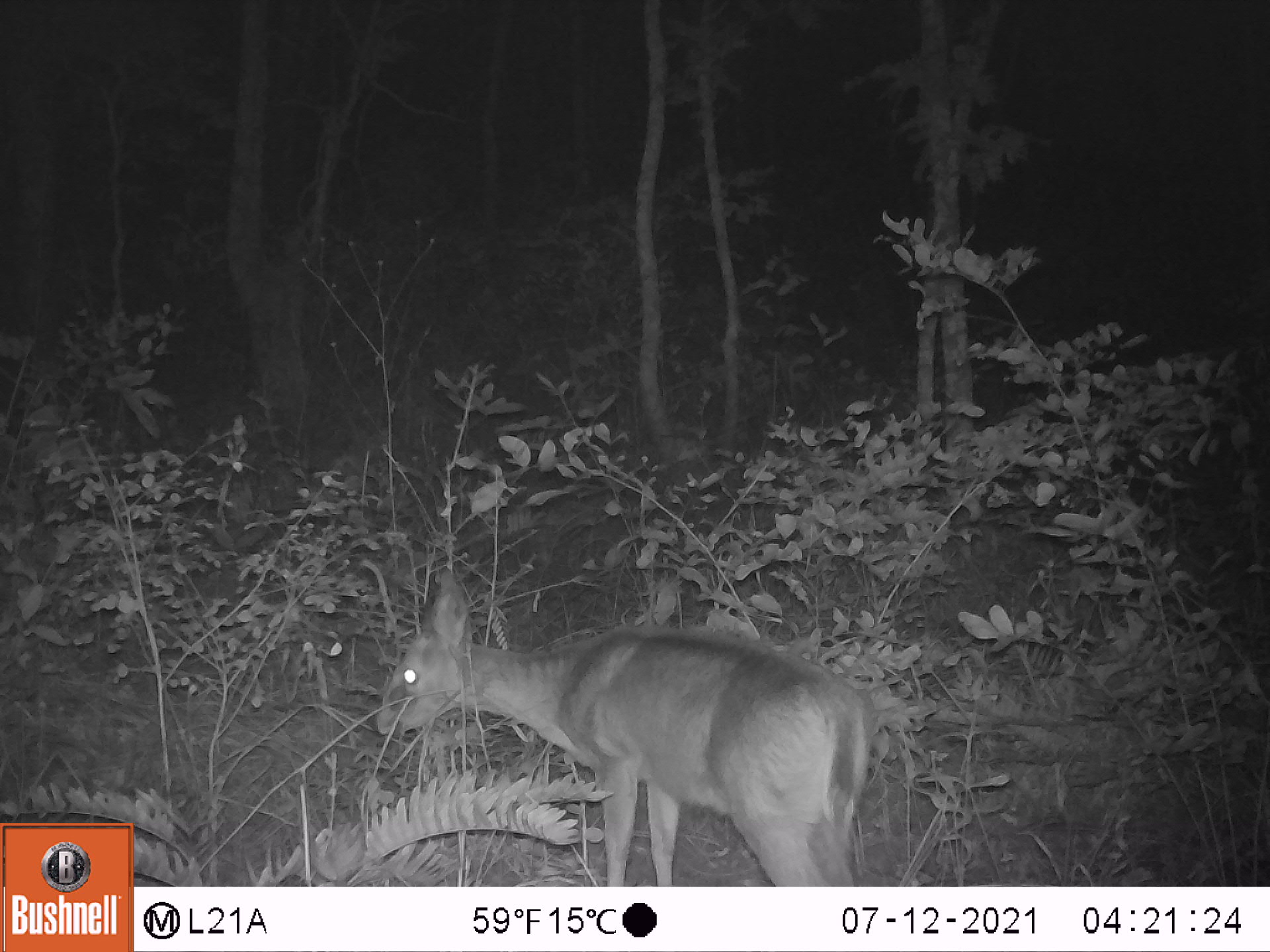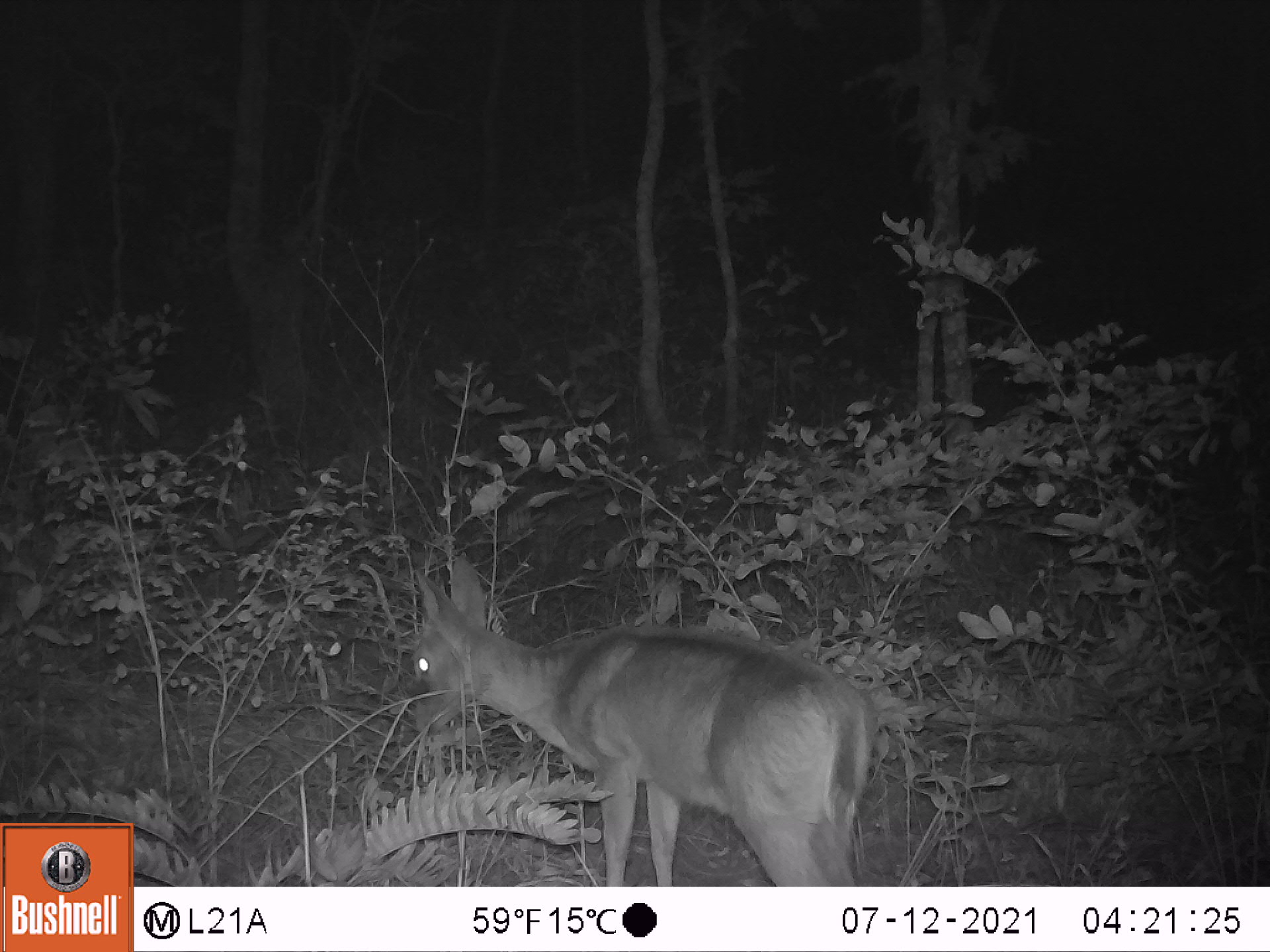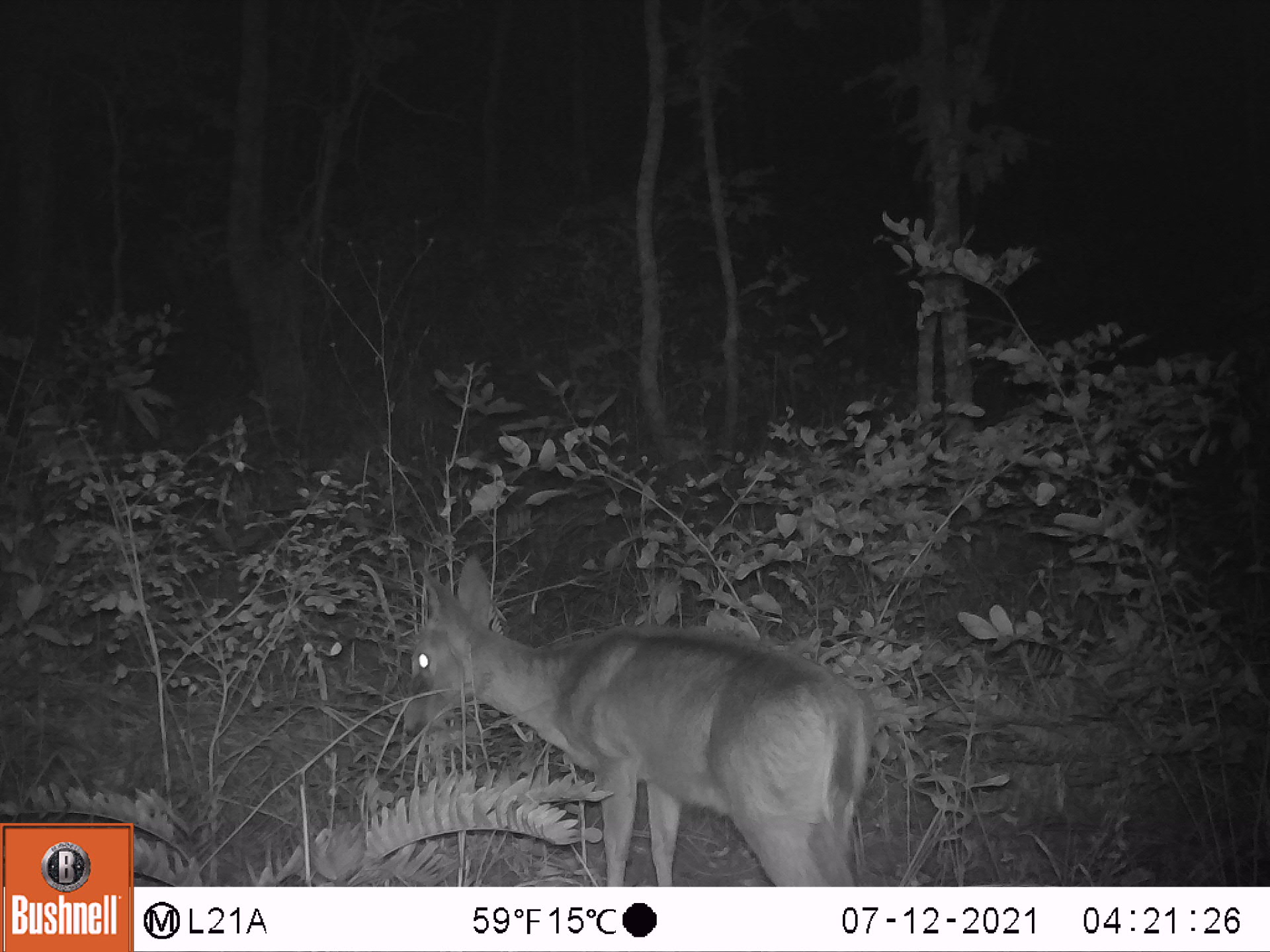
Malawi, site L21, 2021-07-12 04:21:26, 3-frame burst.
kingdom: Animalia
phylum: Chordata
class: Mammalia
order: Artiodactyla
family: Bovidae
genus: Sylvicapra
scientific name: Sylvicapra grimmia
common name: common duiker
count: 1